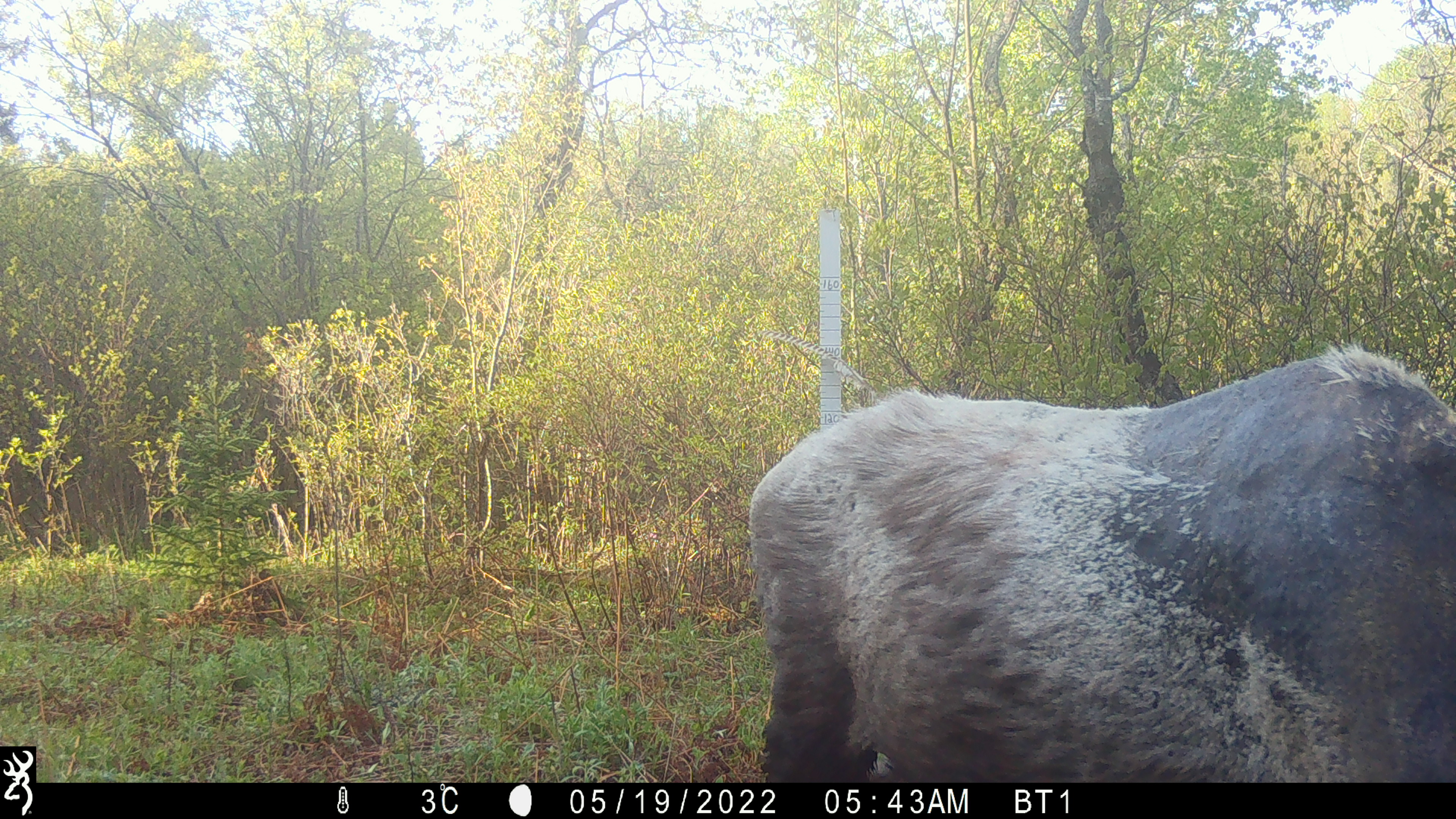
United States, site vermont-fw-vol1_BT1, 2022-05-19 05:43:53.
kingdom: Animalia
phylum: Chordata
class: Mammalia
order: Artiodactyla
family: Cervidae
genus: Alces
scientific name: Alces alces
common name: moose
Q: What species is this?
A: Moose (Alces alces).